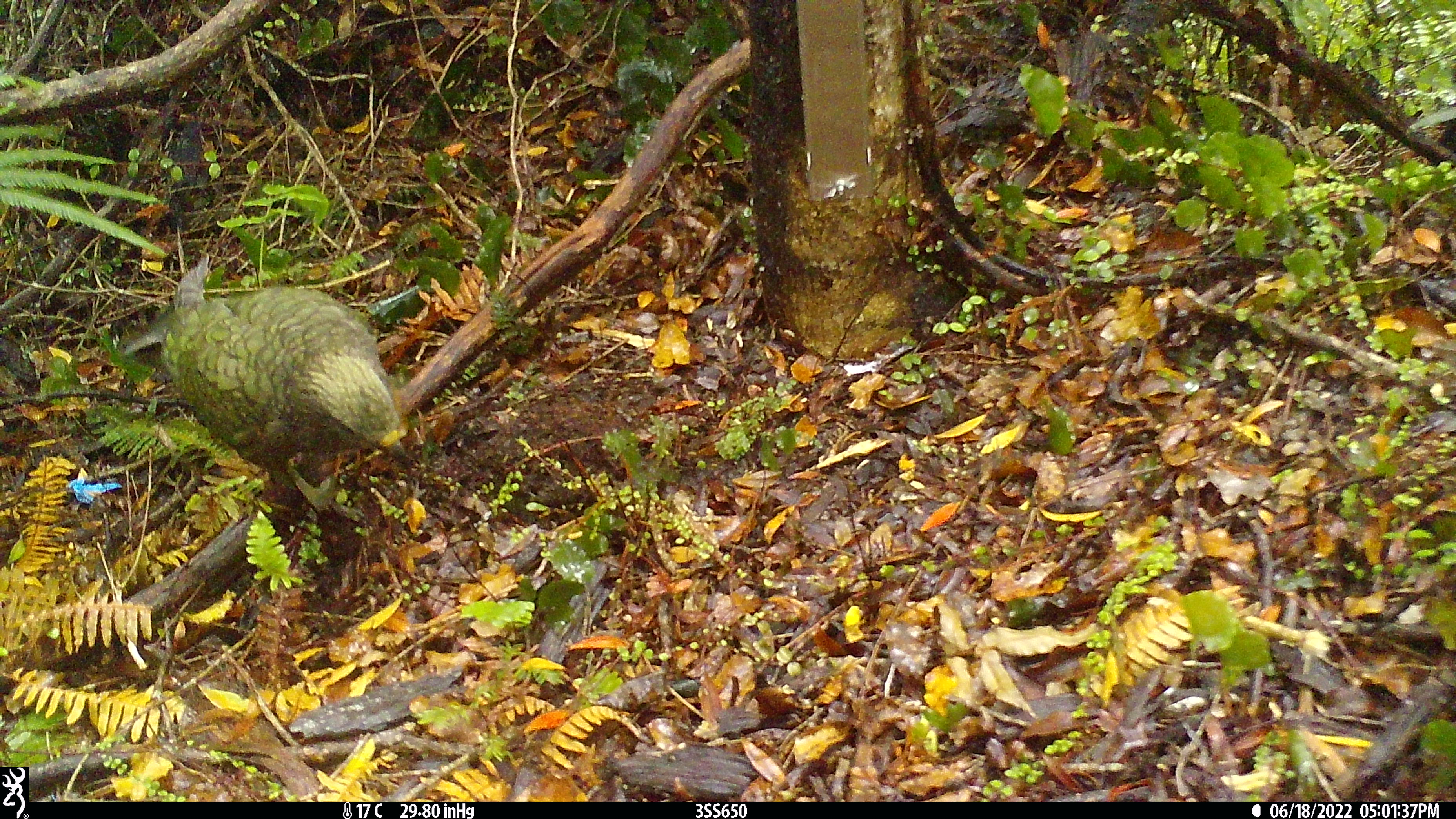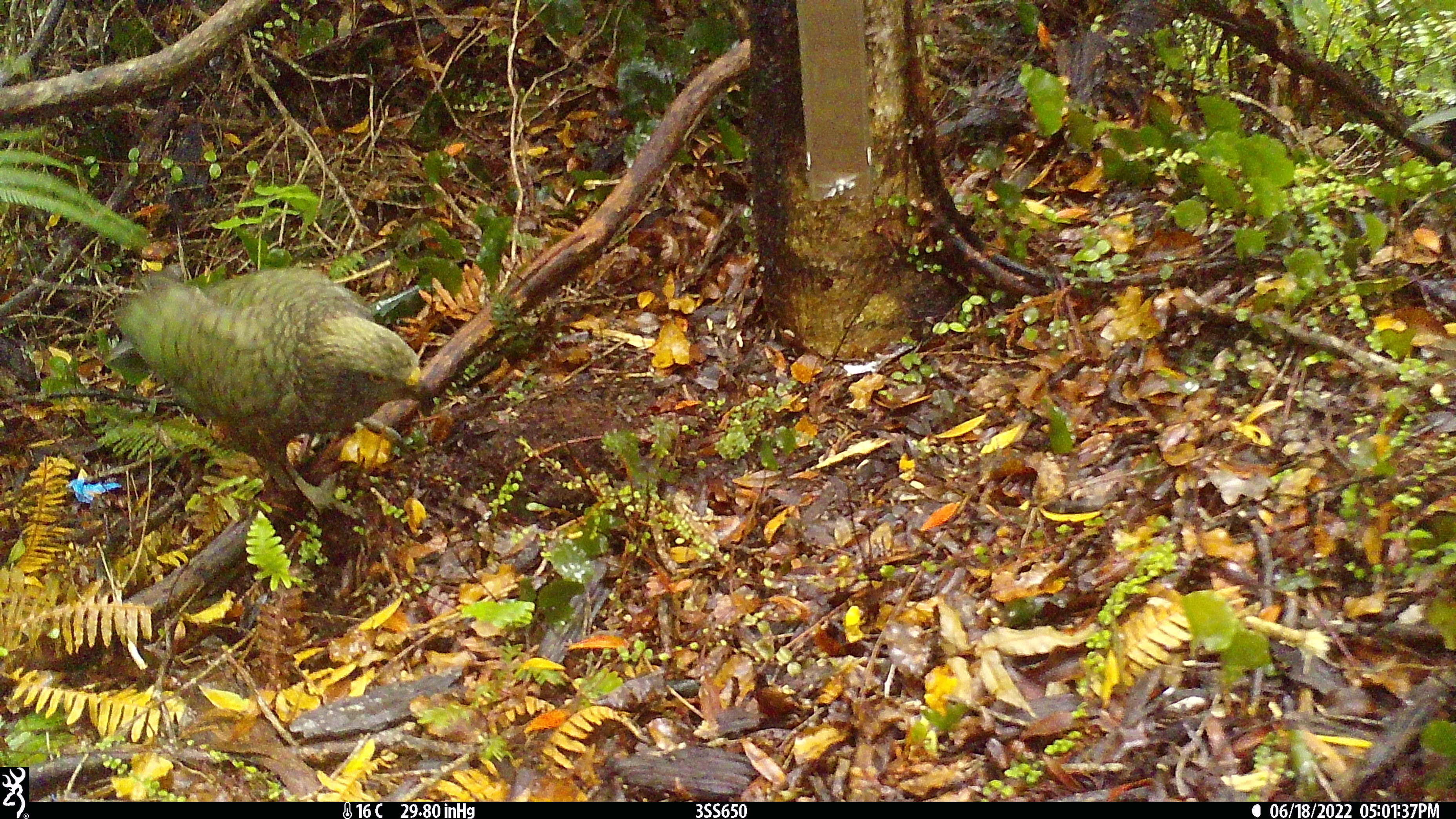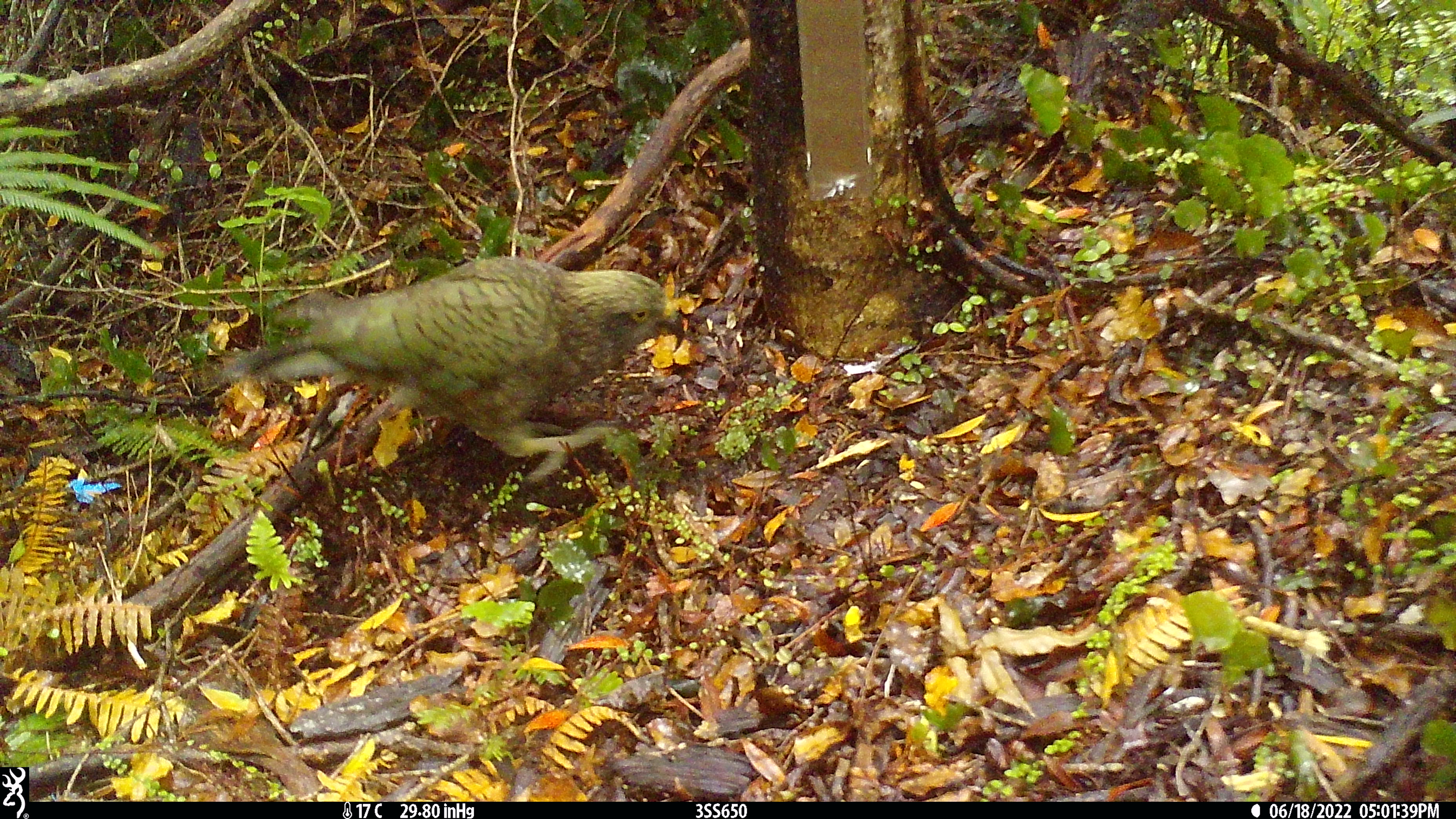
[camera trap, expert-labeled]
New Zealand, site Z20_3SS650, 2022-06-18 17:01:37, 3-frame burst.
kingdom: Animalia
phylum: Chordata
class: Aves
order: Psittaciformes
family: Strigopidae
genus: Nestor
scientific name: Nestor notabilis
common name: kea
Kea (Nestor notabilis).